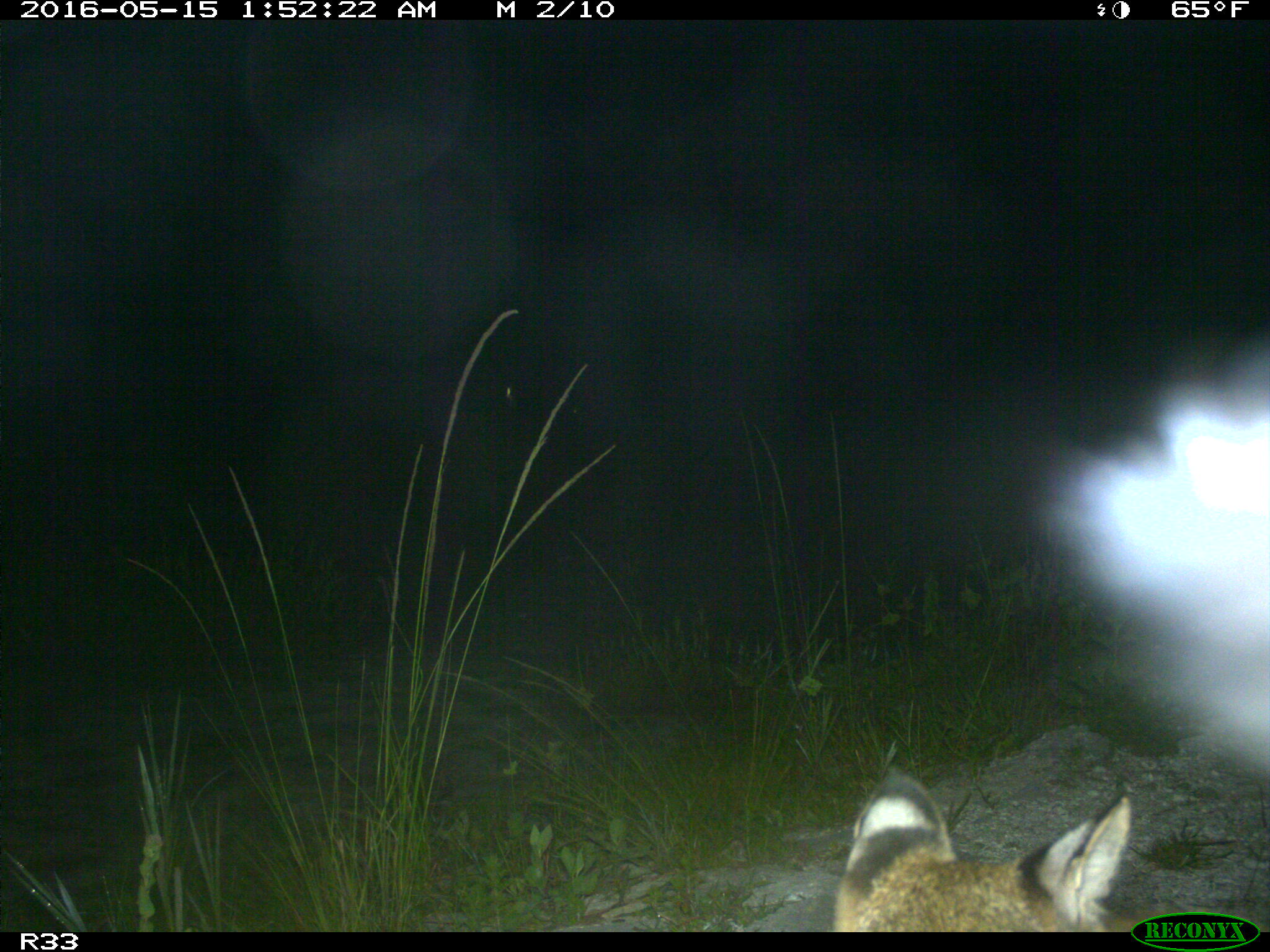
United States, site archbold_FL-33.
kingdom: Animalia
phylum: Chordata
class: Mammalia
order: Carnivora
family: Felidae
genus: Lynx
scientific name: Lynx rufus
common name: bobcat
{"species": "Lynx rufus (bobcat)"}